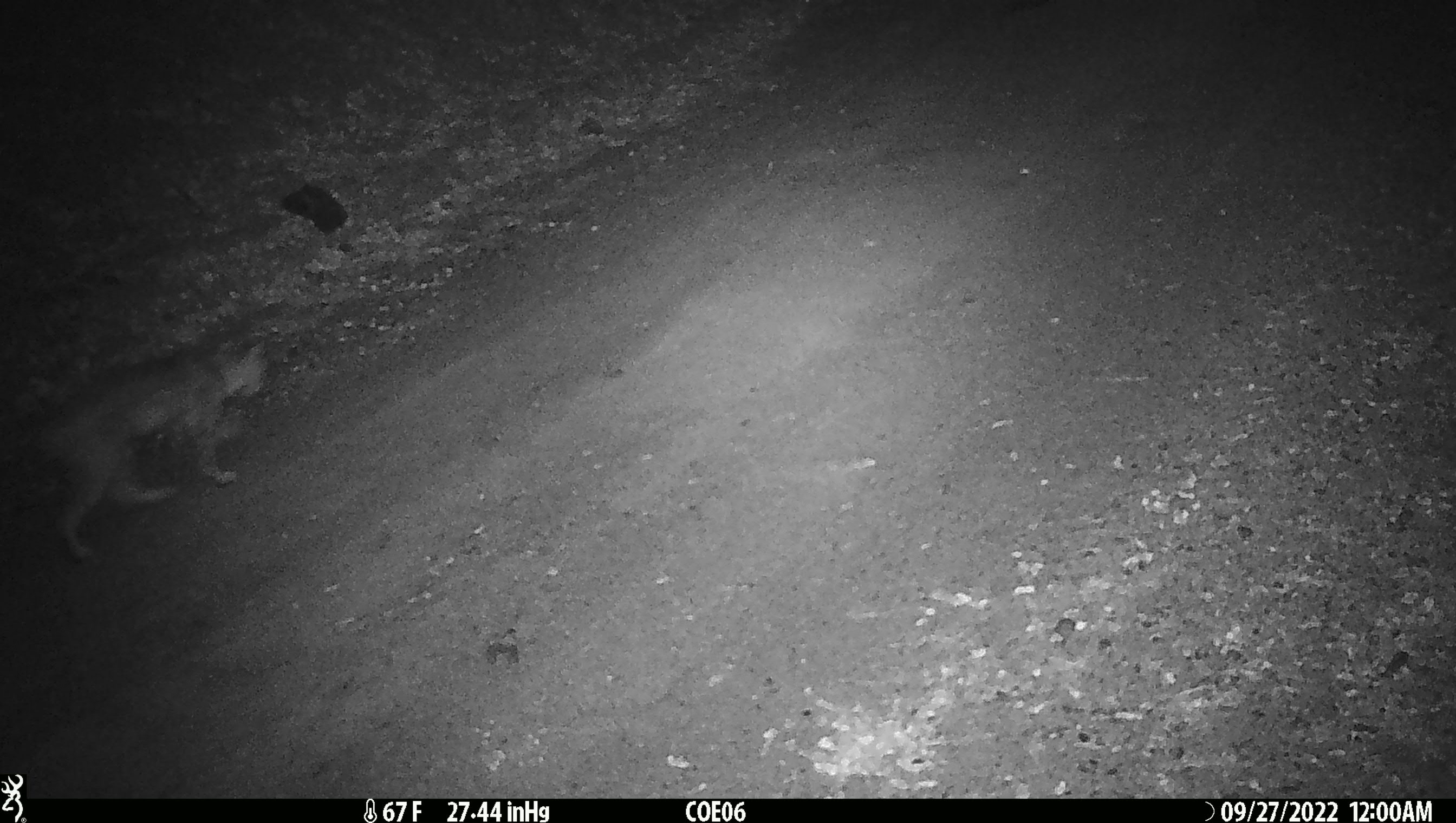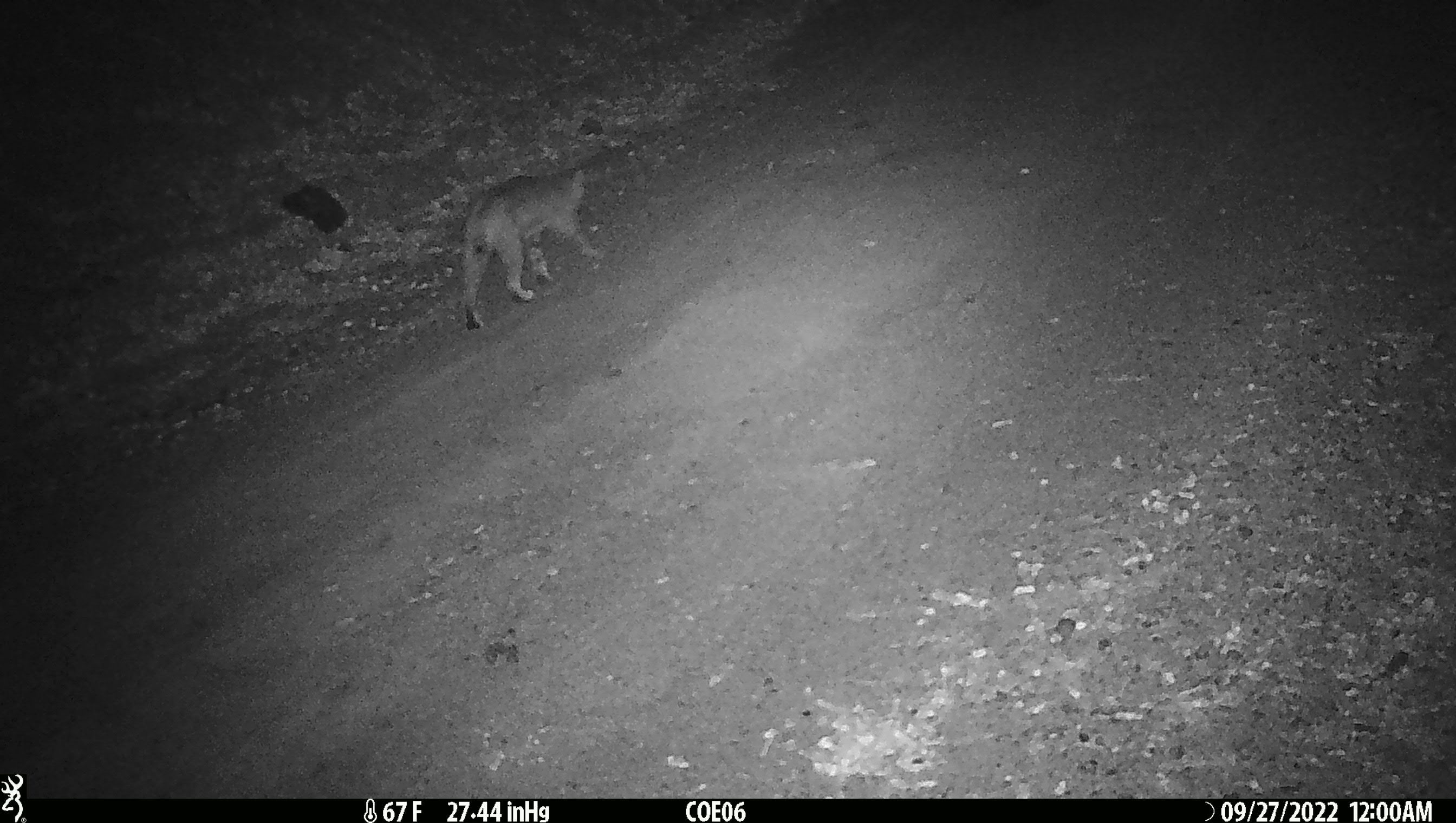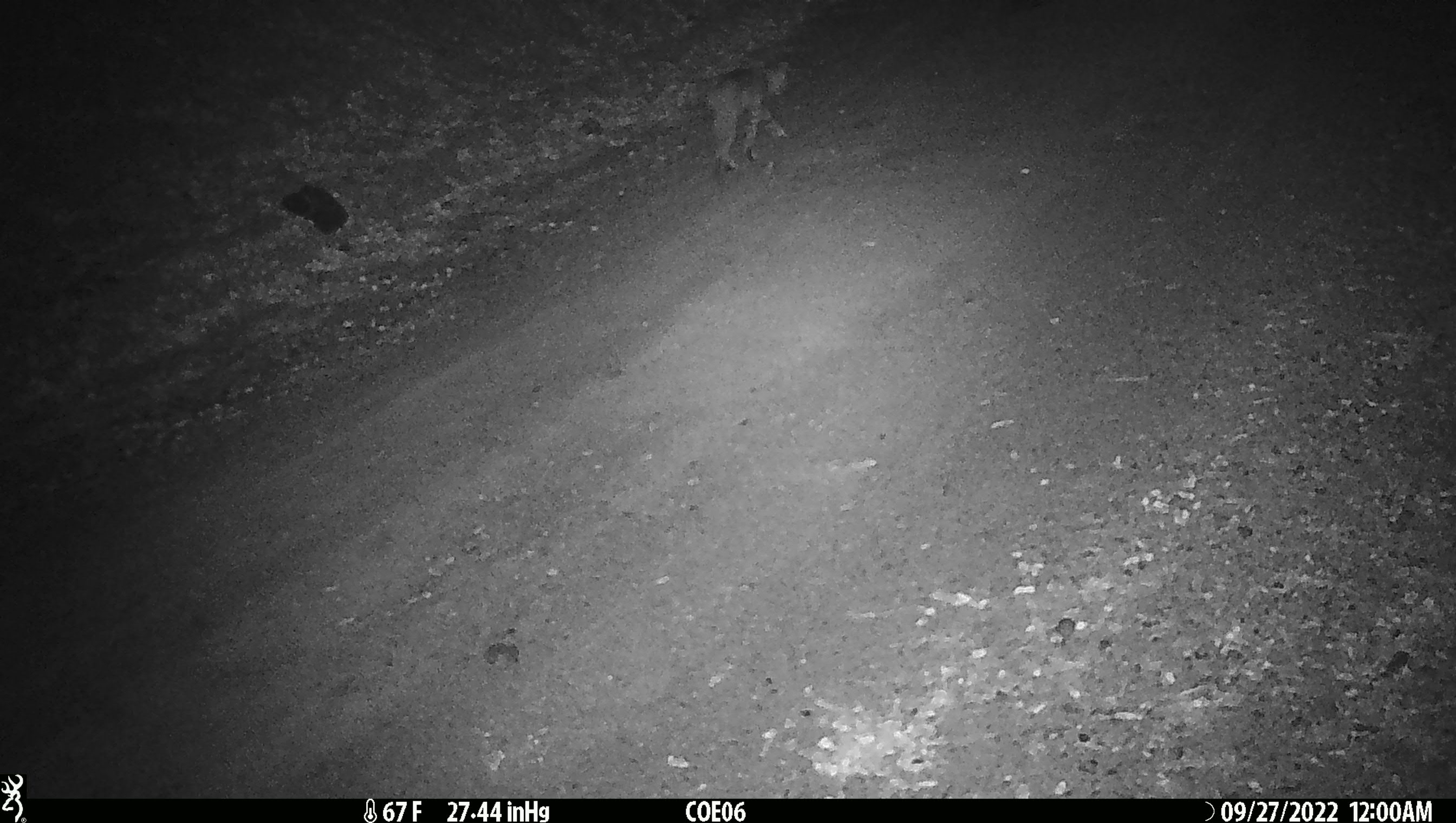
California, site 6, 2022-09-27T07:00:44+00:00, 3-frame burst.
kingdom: Animalia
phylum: Chordata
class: Mammalia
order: Carnivora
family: Felidae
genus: Lynx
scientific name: Lynx rufus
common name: bobcat